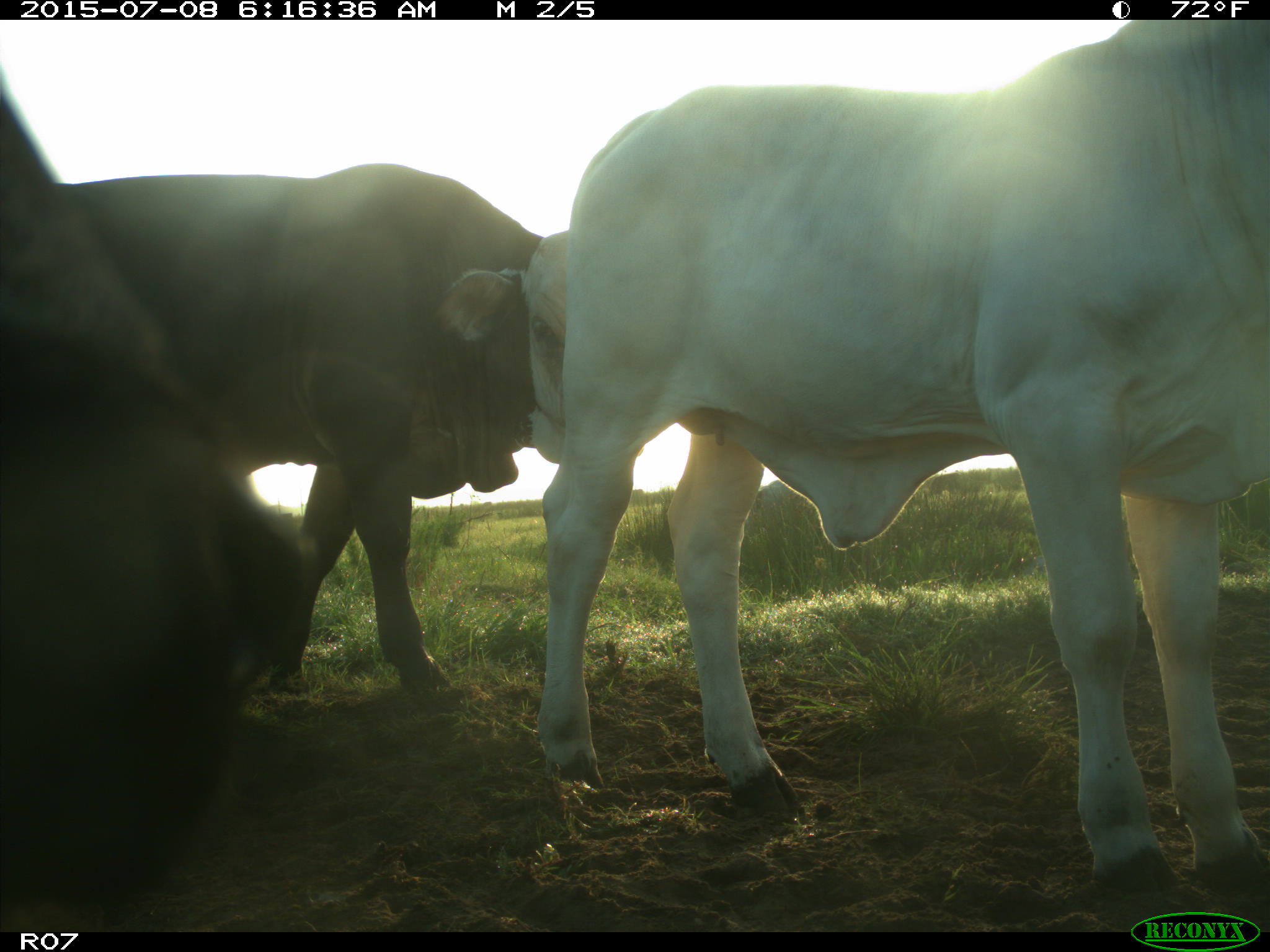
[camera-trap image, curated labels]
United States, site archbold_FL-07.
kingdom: Animalia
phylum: Chordata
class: Mammalia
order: Artiodactyla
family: Bovidae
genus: Bos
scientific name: Bos taurus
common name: domestic cow